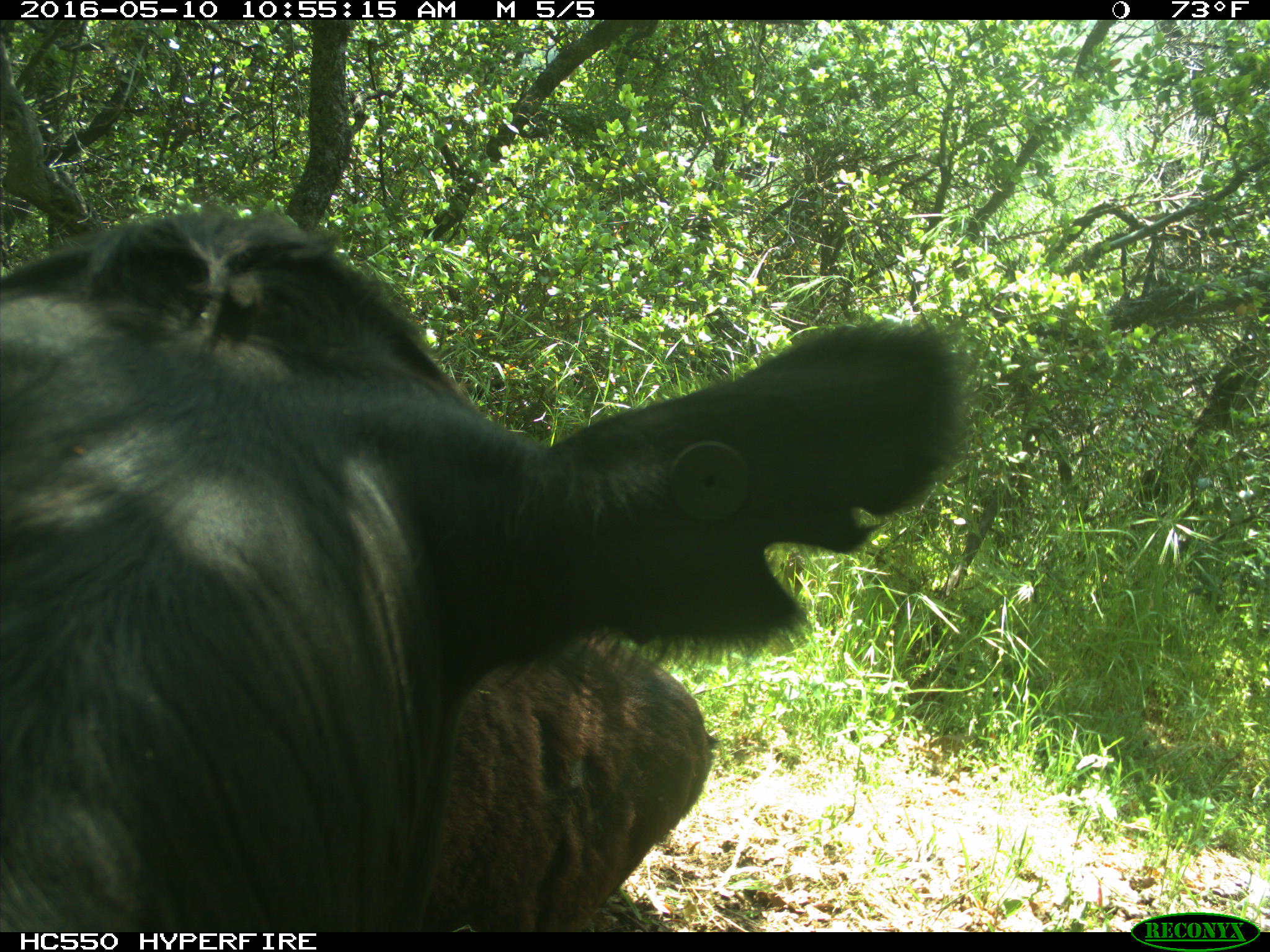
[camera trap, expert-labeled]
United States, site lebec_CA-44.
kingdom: Animalia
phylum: Chordata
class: Mammalia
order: Artiodactyla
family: Bovidae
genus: Bos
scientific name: Bos taurus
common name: domestic cow